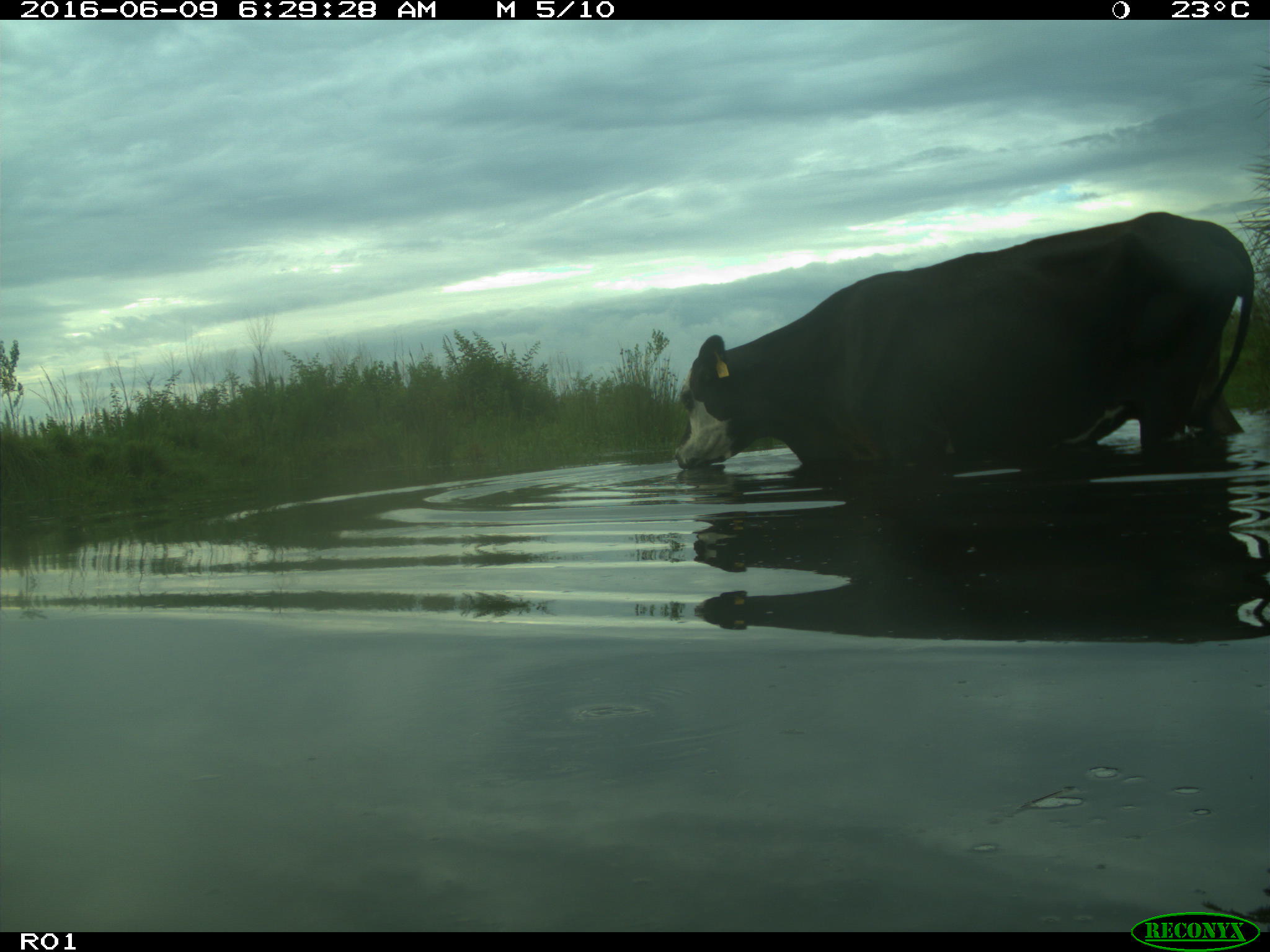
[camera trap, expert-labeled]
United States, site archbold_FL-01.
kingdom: Animalia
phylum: Chordata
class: Mammalia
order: Artiodactyla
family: Bovidae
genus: Bos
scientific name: Bos taurus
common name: domestic cow